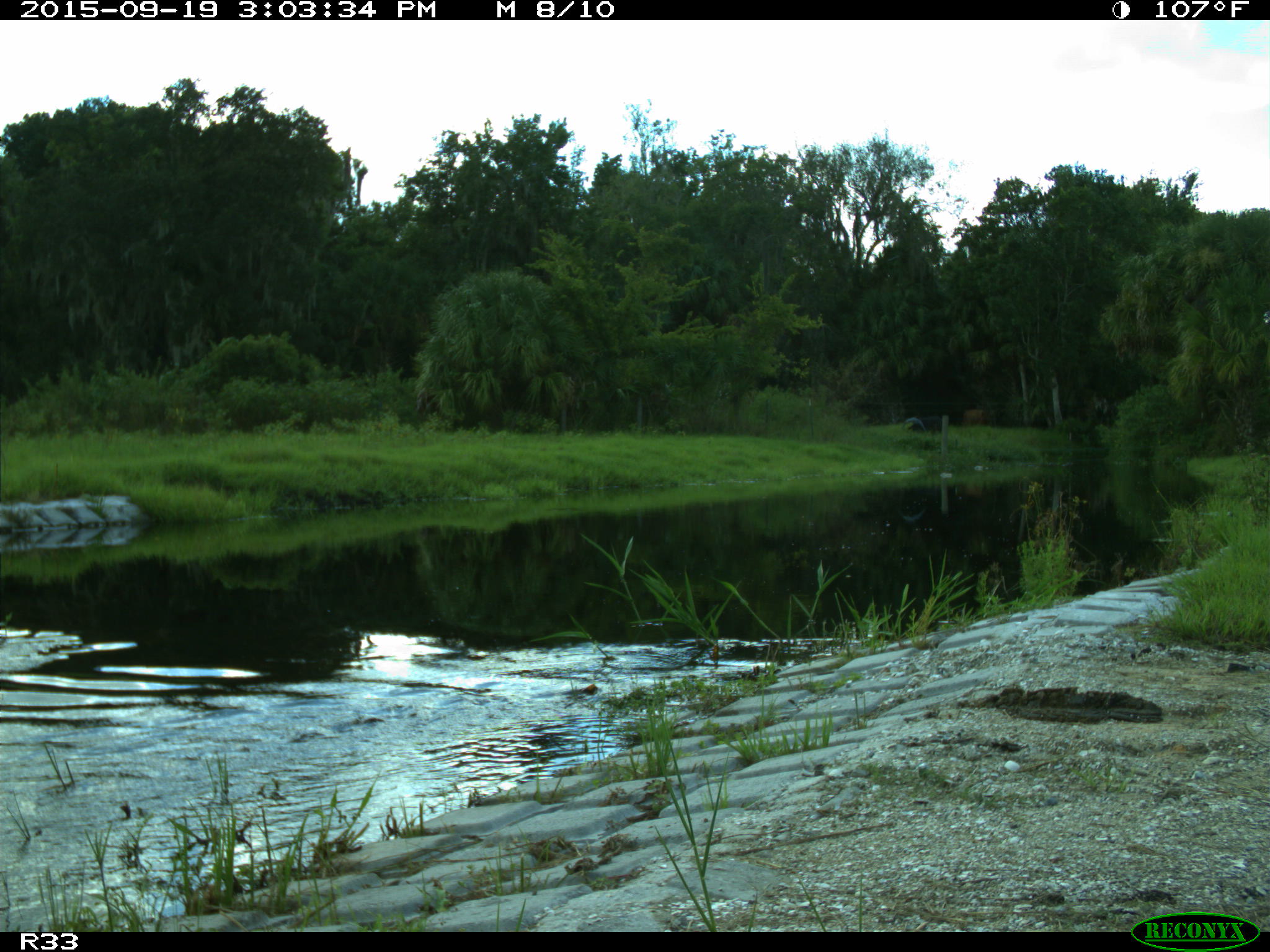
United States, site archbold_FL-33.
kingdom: Animalia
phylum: Chordata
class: Aves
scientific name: Aves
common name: birds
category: unidentified bird